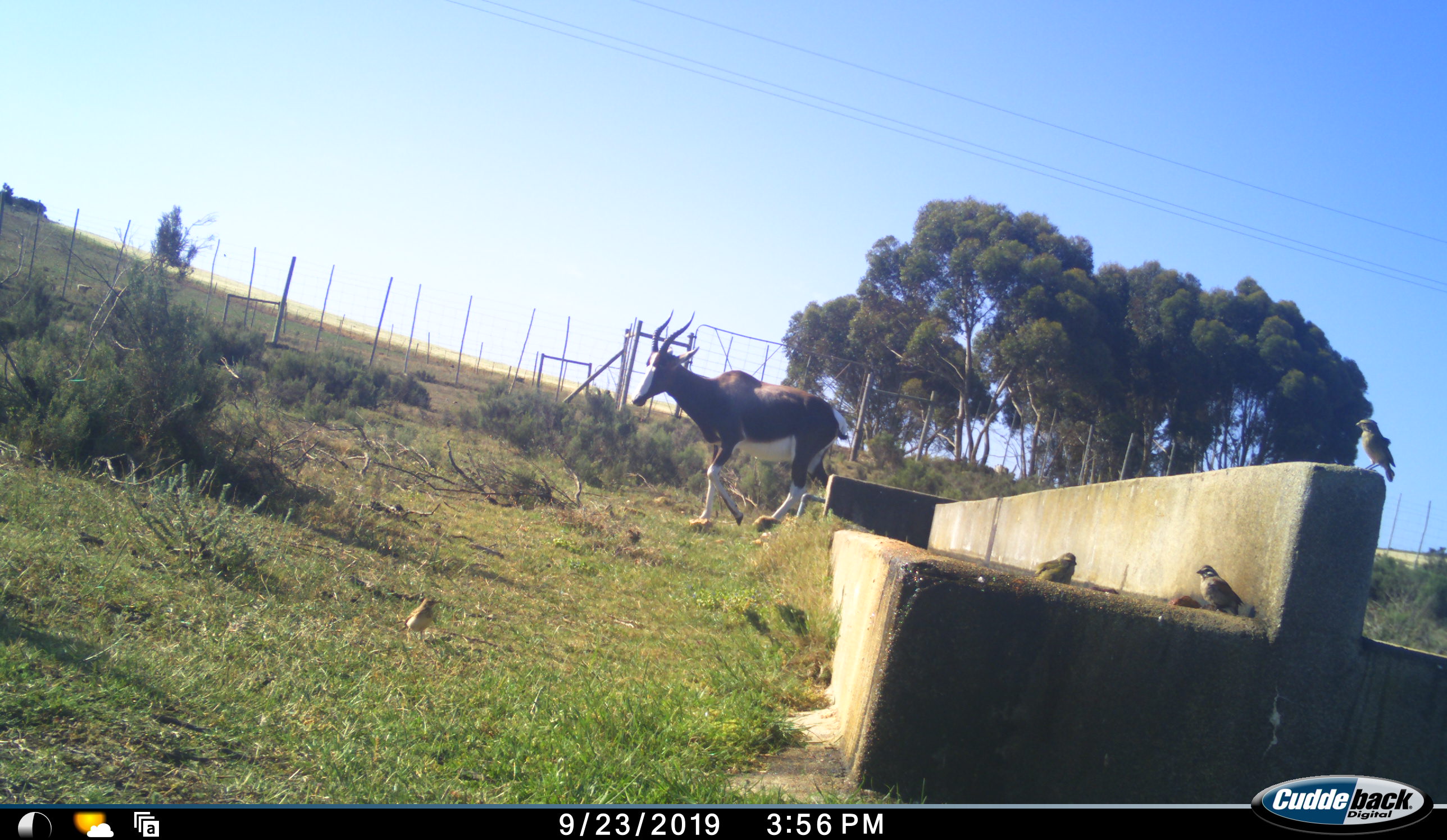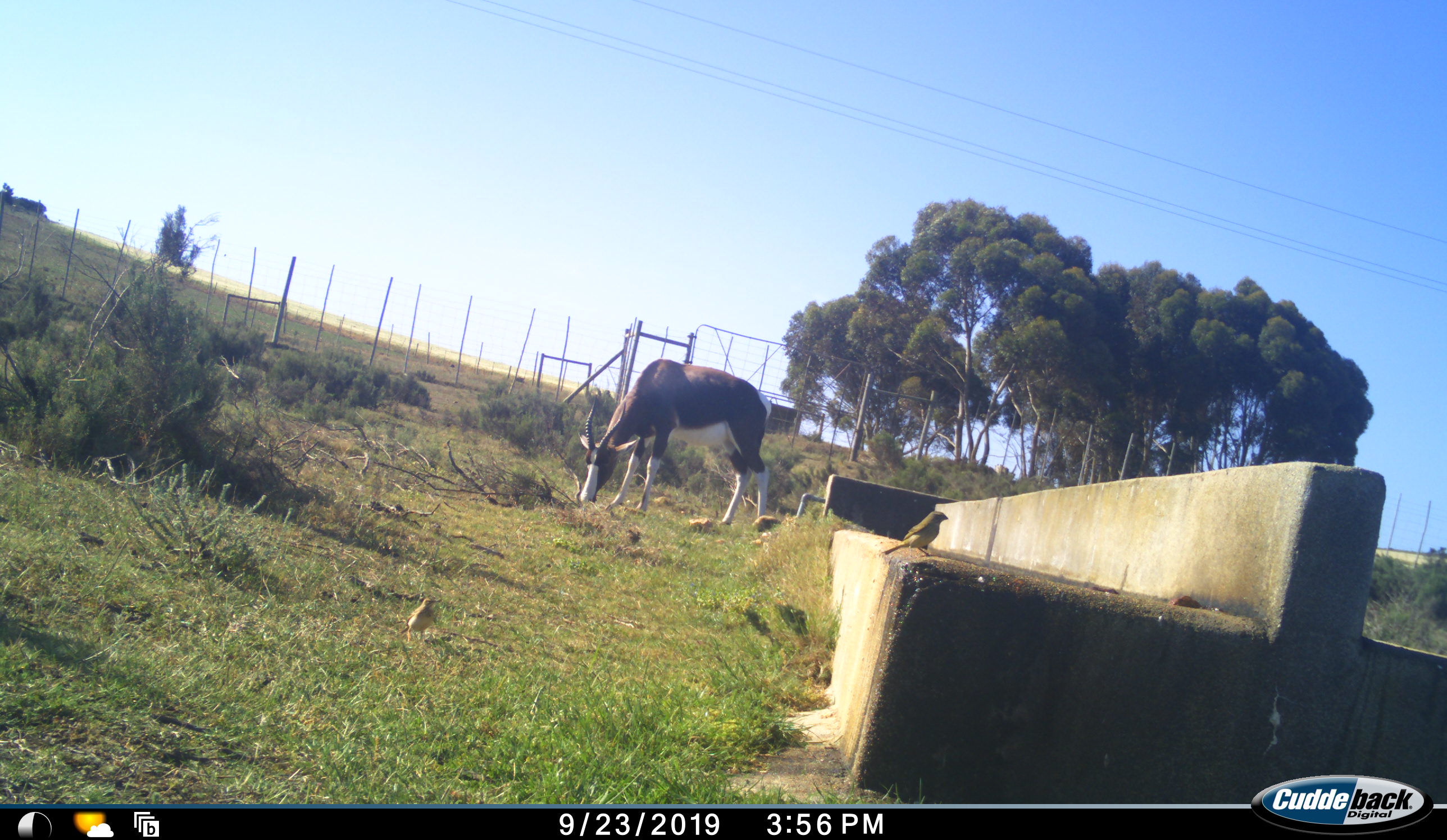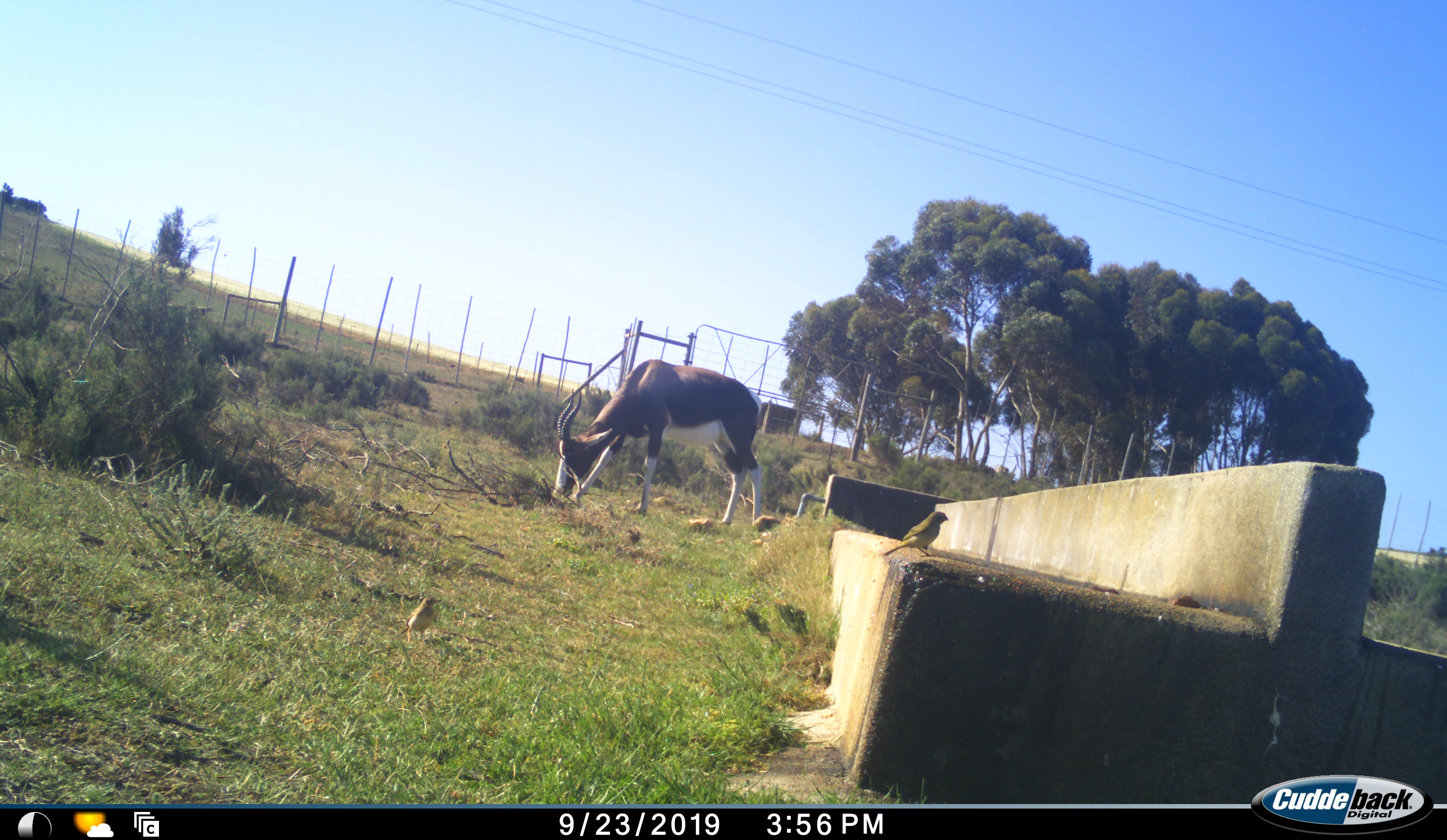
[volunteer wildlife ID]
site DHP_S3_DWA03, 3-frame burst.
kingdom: Animalia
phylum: Chordata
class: Aves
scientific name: Aves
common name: bird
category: birdother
Birdother (bird) (Aves), count 4. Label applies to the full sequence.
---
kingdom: Animalia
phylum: Chordata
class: Mammalia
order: Artiodactyla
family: Bovidae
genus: Damaliscus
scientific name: Damaliscus pygargus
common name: bontebok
Bontebok (Damaliscus pygargus), count 1. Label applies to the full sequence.